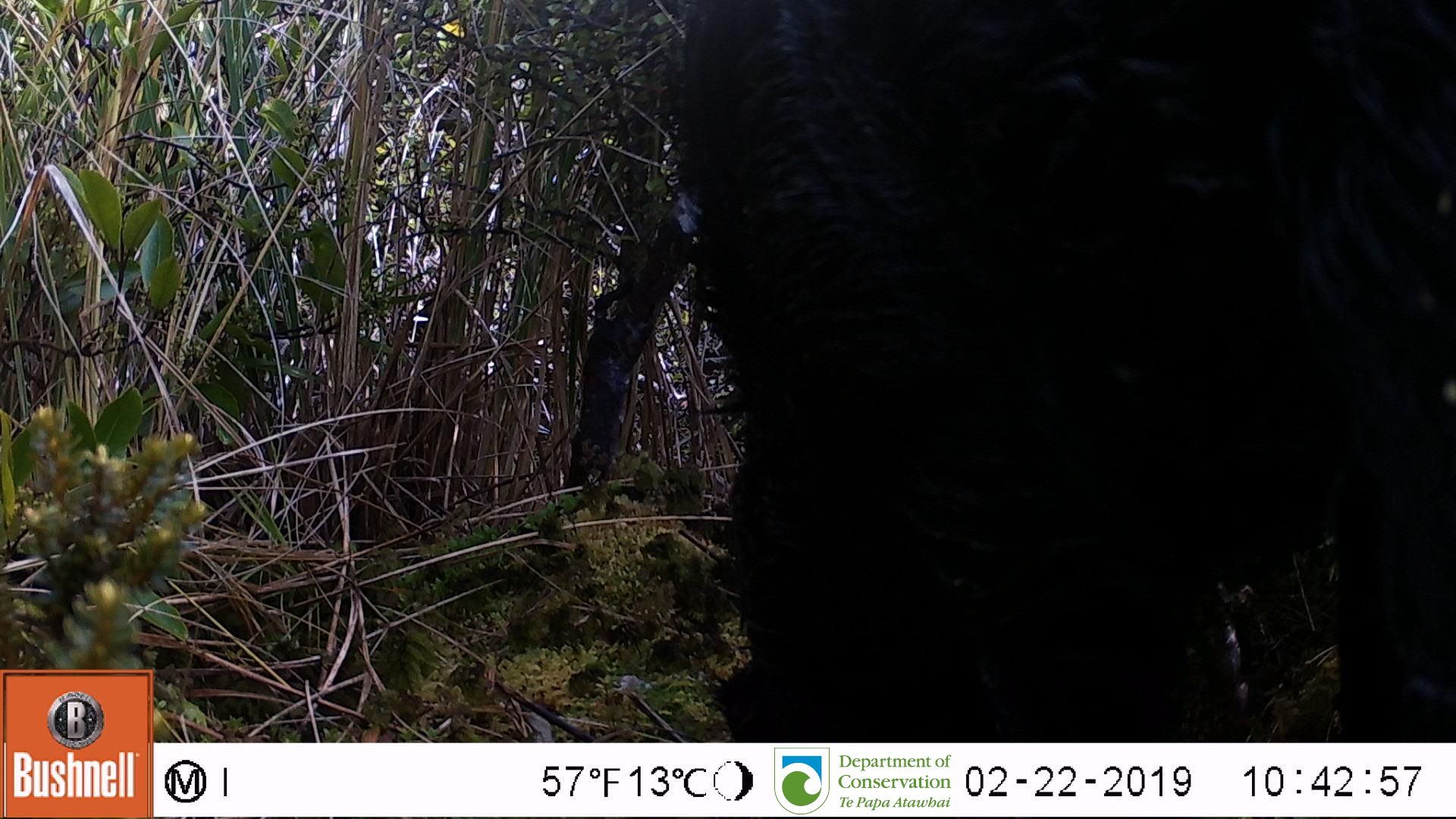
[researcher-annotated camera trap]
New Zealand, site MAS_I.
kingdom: Animalia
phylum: Chordata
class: Mammalia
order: Artiodactyla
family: Suidae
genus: Sus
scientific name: Sus scrofa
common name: pig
Pig (Sus scrofa).